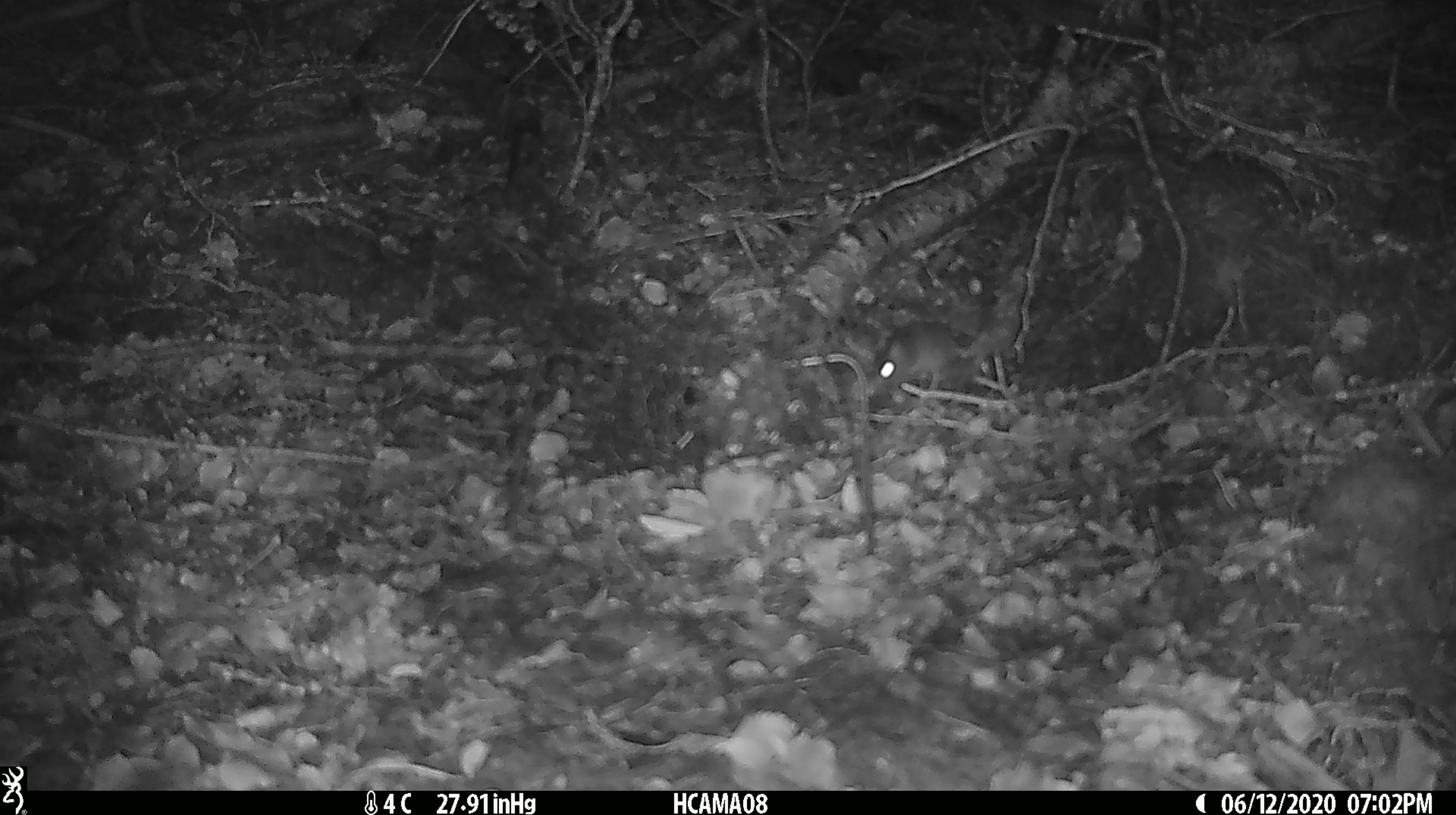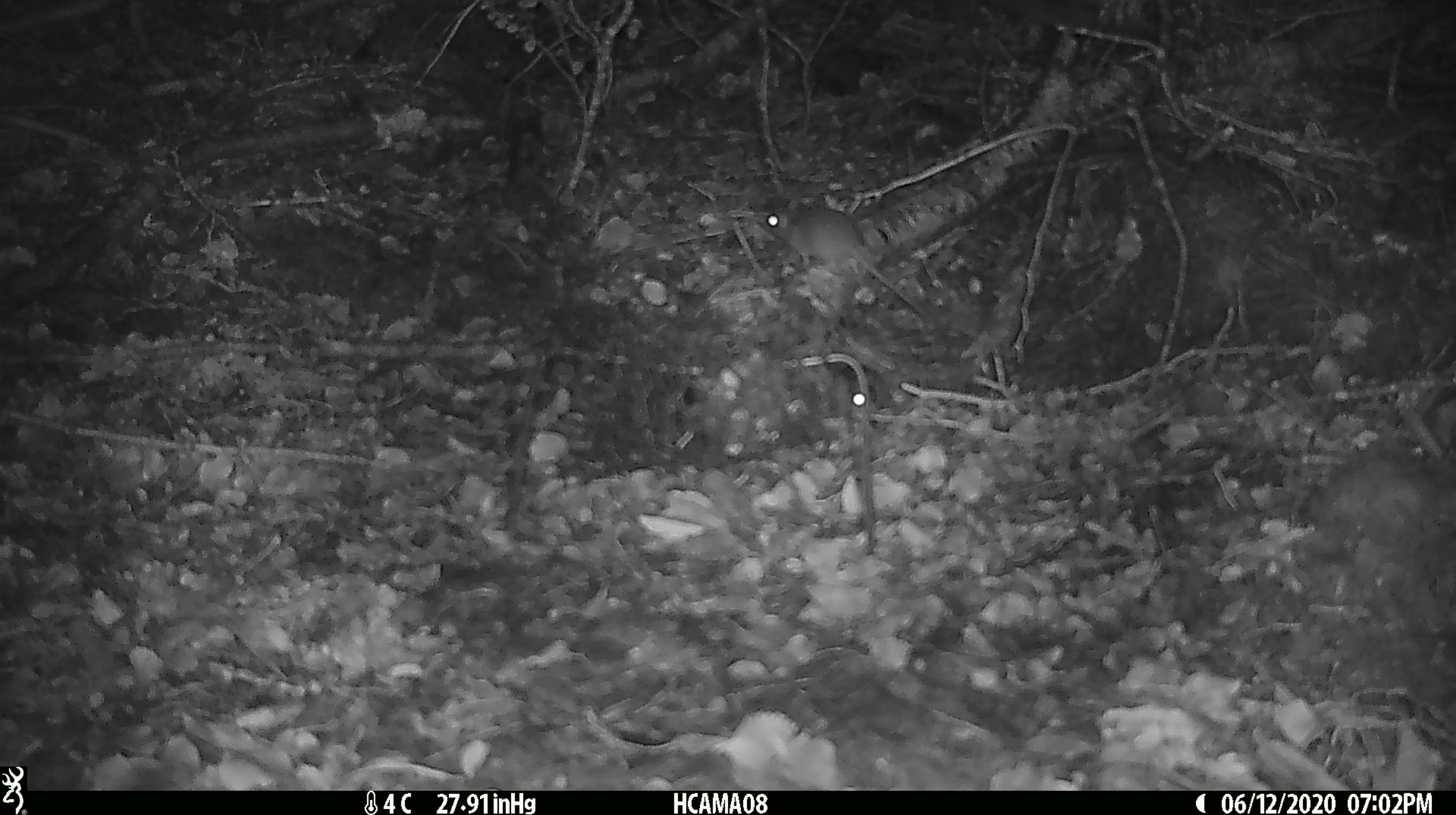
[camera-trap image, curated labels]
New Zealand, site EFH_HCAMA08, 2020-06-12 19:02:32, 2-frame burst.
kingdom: Animalia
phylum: Chordata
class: Mammalia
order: Rodentia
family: Muridae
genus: Mus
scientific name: Mus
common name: mouse